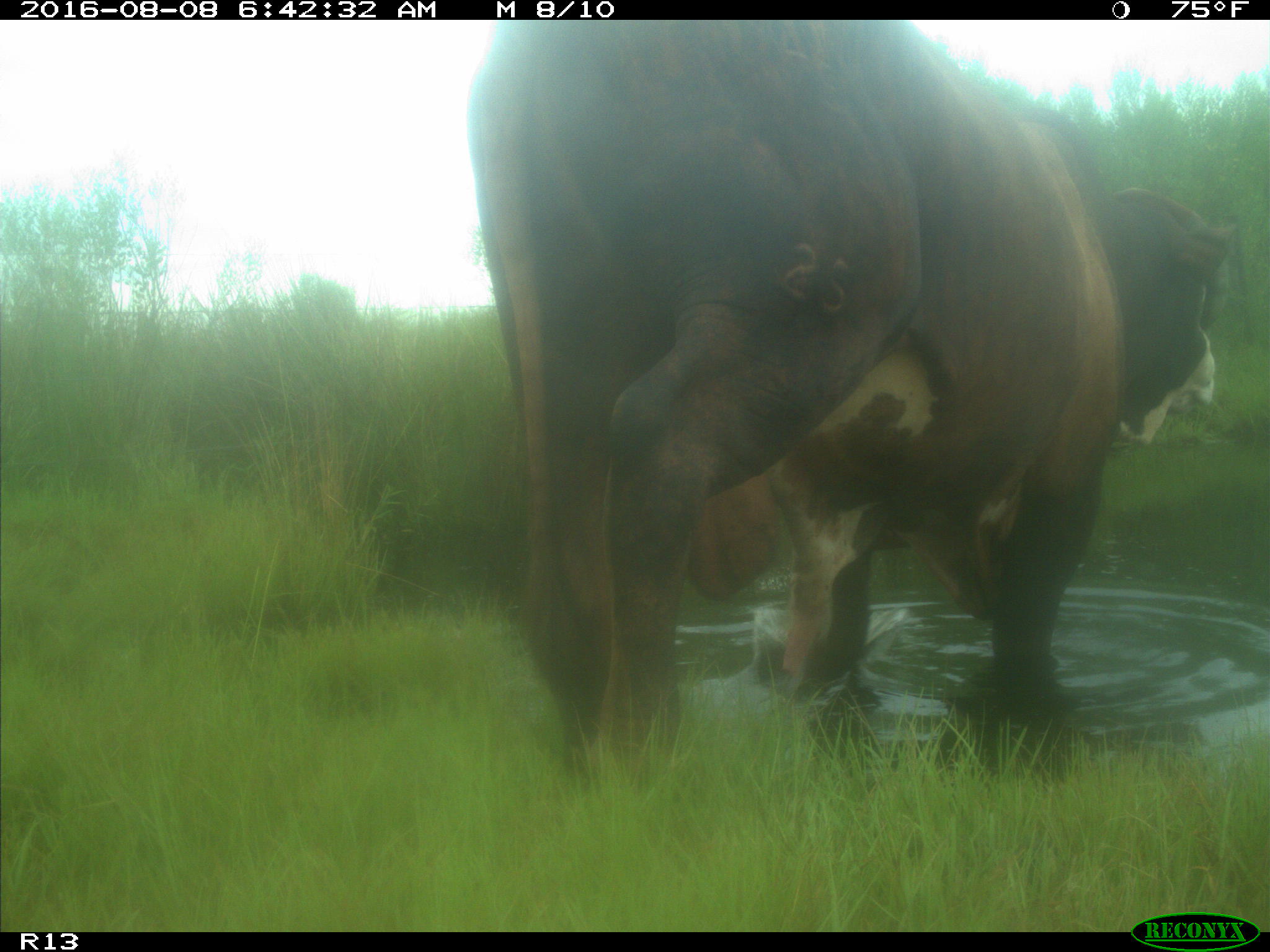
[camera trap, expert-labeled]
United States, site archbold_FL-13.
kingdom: Animalia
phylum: Chordata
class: Mammalia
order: Artiodactyla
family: Bovidae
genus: Bos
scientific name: Bos taurus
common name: domestic cow